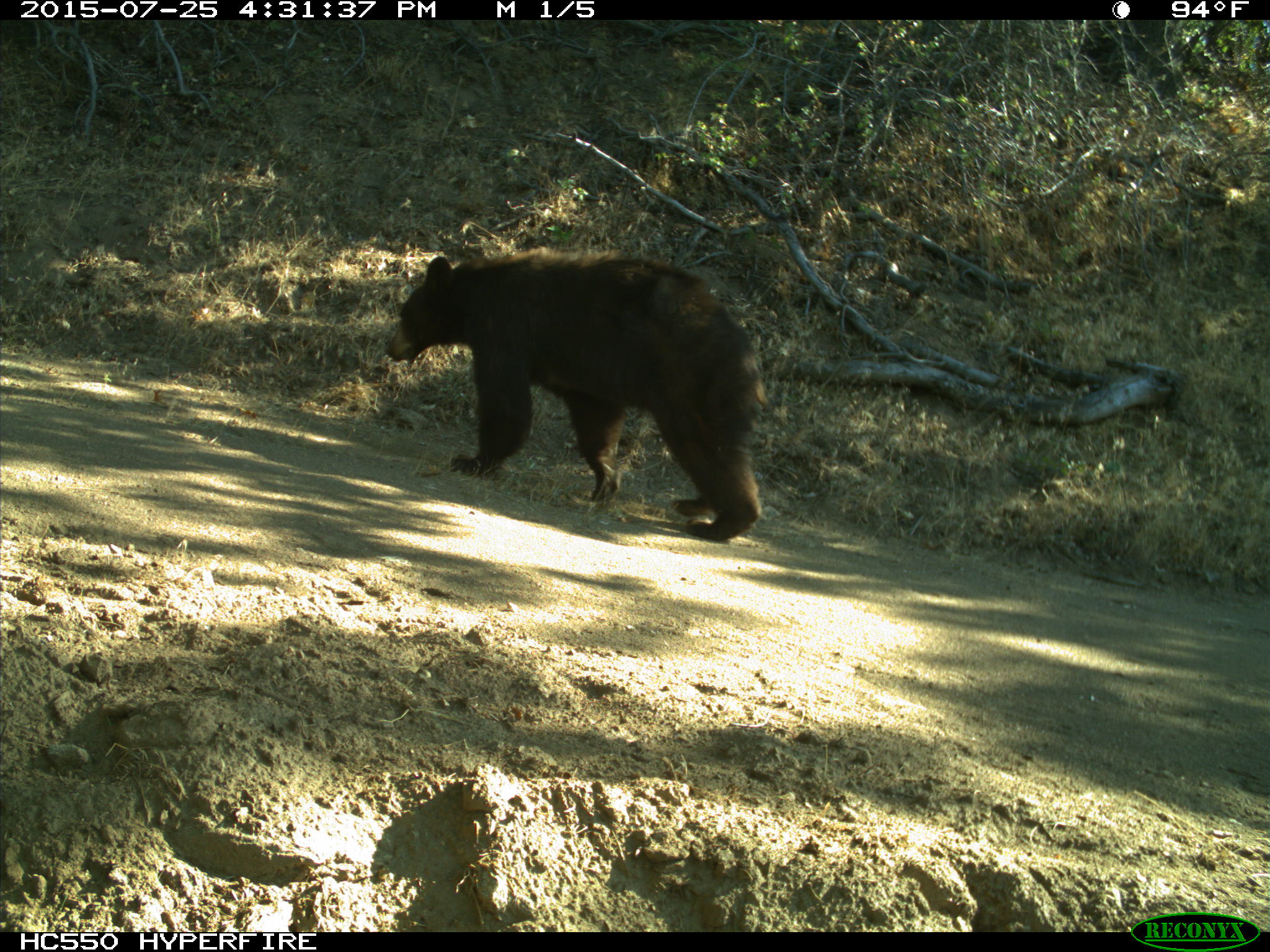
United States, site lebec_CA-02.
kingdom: Animalia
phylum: Chordata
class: Mammalia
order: Carnivora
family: Ursidae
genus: Ursus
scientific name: Ursus americanus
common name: american black bear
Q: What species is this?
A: Ursus americanus (american black bear).